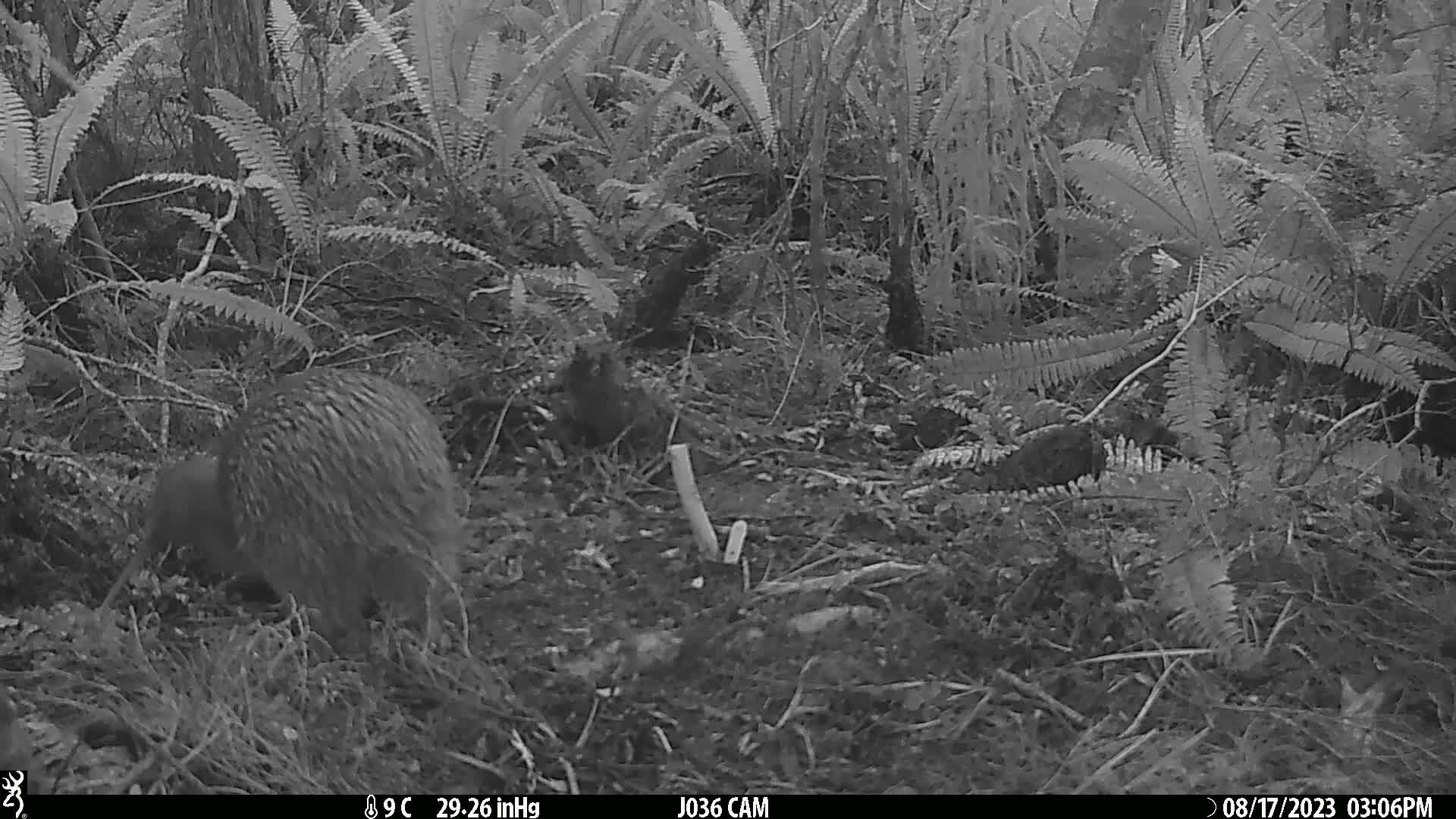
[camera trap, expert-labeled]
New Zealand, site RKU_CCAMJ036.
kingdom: Animalia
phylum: Chordata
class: Aves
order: Apterygiformes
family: Apterygidae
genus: Apteryx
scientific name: Apteryx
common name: kiwi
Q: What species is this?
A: Kiwi (Apteryx).